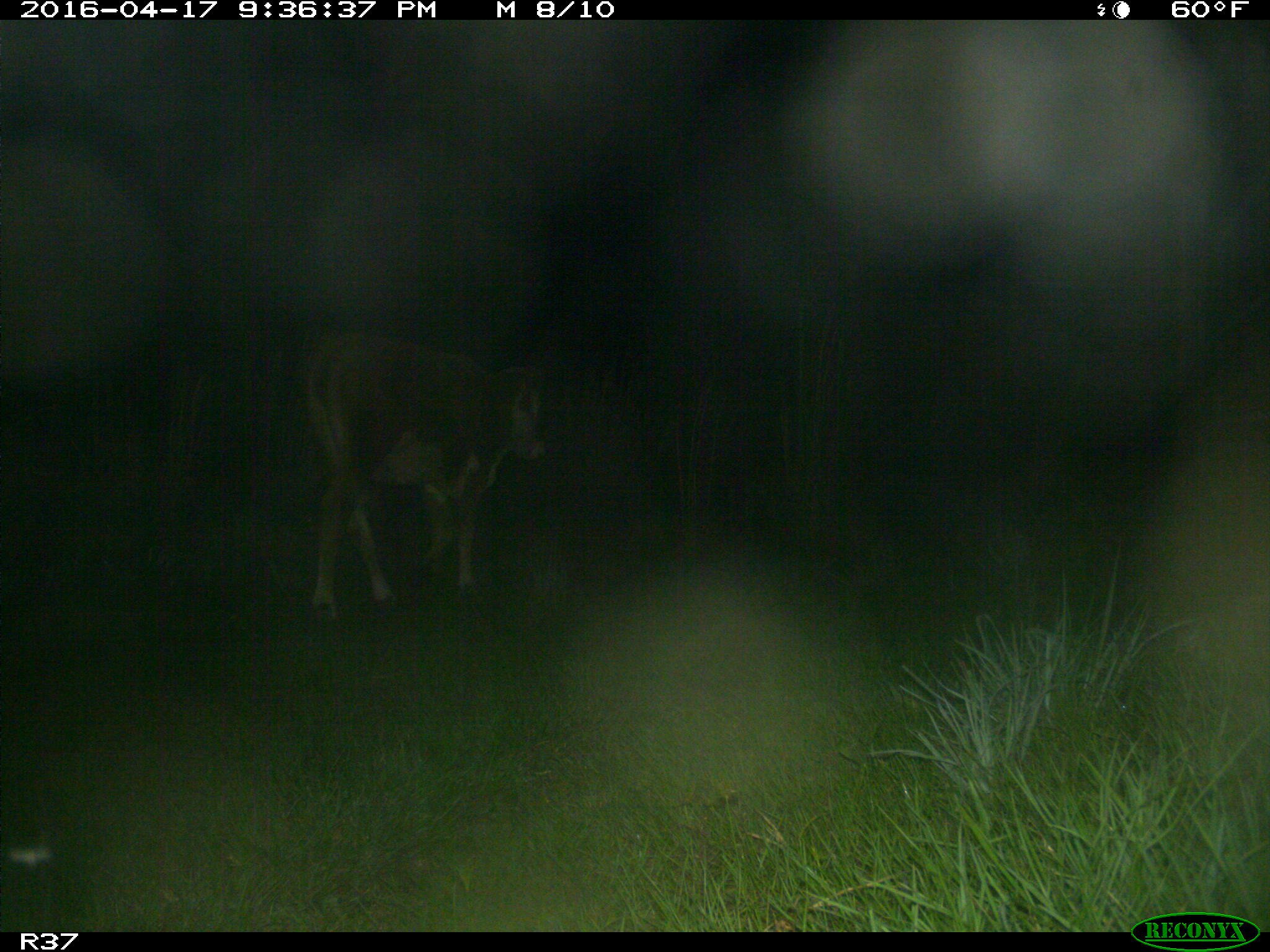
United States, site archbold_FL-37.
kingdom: Animalia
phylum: Chordata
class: Mammalia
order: Artiodactyla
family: Bovidae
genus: Bos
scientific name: Bos taurus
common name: domestic cow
Bos taurus (domestic cow).